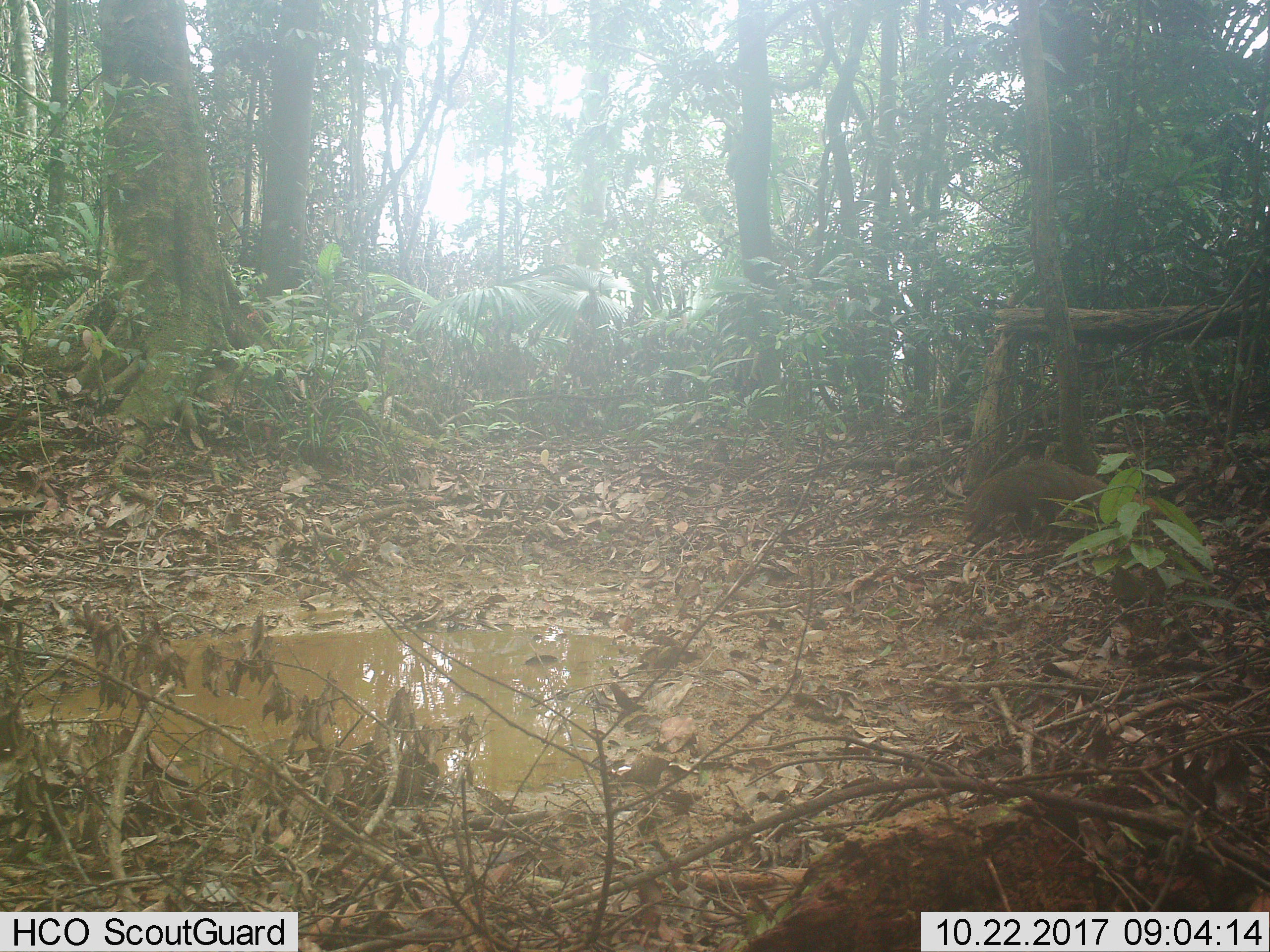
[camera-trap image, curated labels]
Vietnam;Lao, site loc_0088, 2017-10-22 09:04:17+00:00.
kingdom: Animalia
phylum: Chordata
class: Mammalia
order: Carnivora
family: Herpestidae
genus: Urva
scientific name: Urva urva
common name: crab-eating mongoose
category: crab eating mongoose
Crab eating mongoose (crab-eating mongoose) (Urva urva). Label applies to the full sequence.